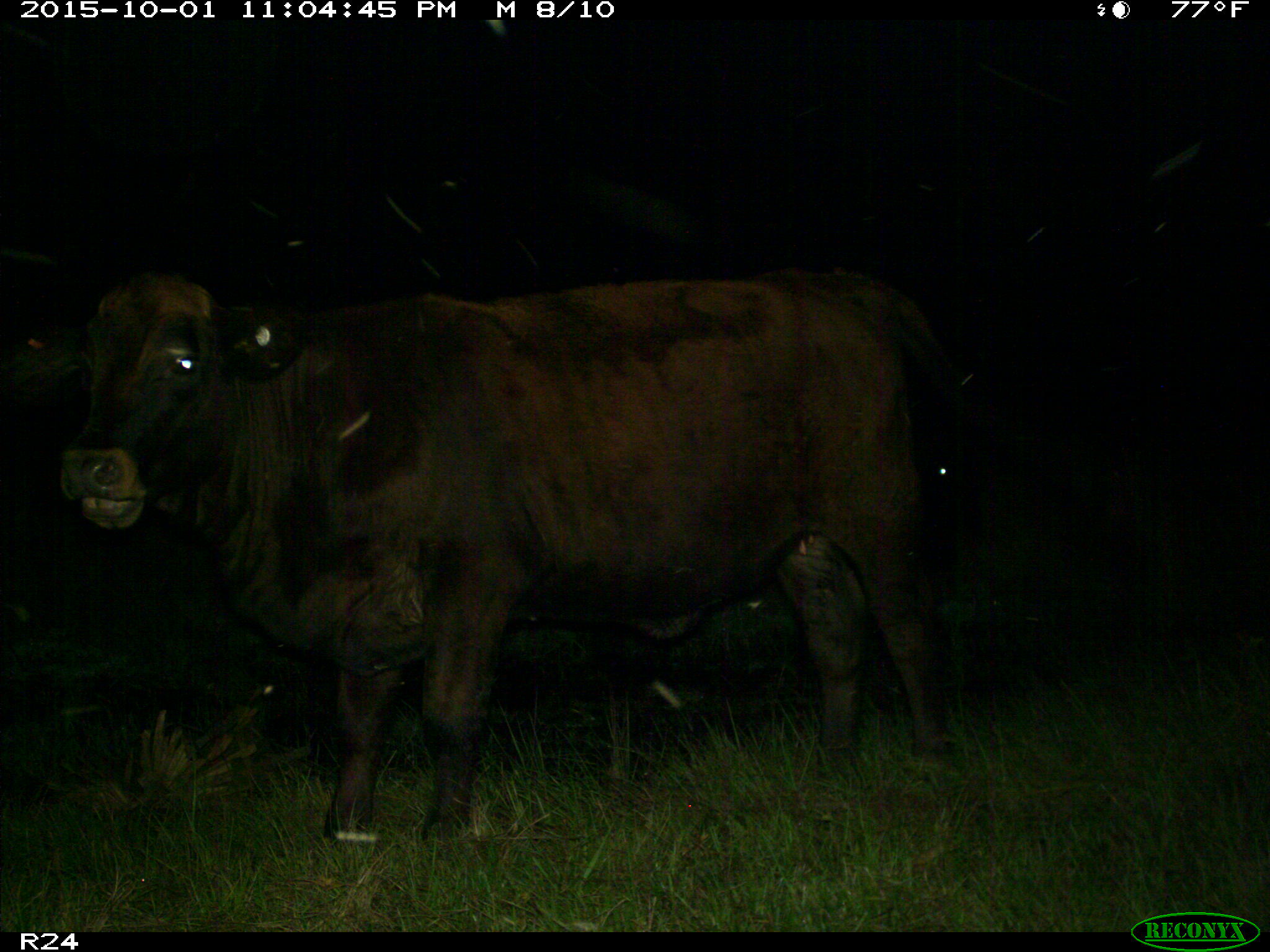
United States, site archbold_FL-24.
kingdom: Animalia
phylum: Chordata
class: Mammalia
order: Artiodactyla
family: Bovidae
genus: Bos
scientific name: Bos taurus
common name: domestic cow